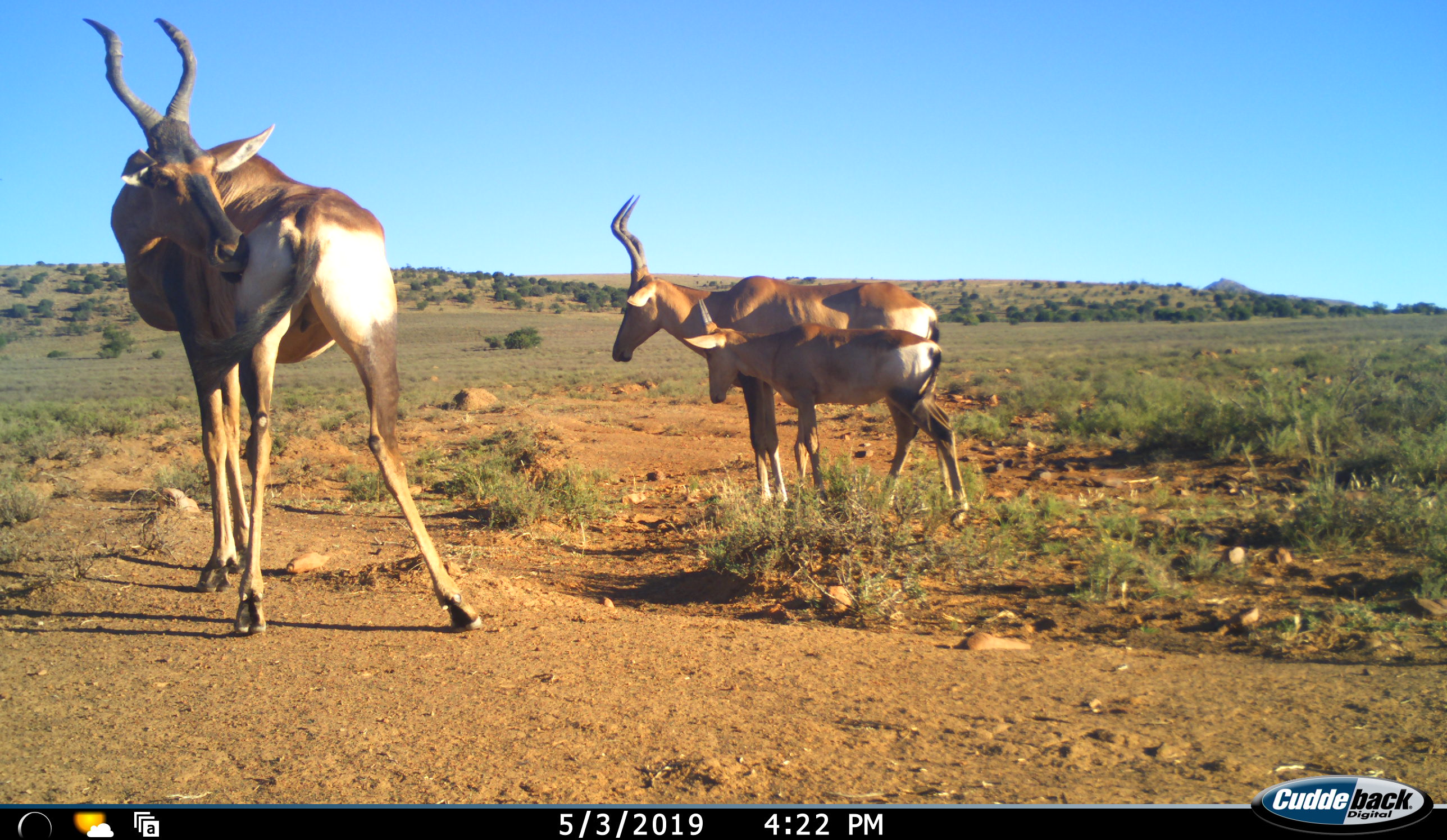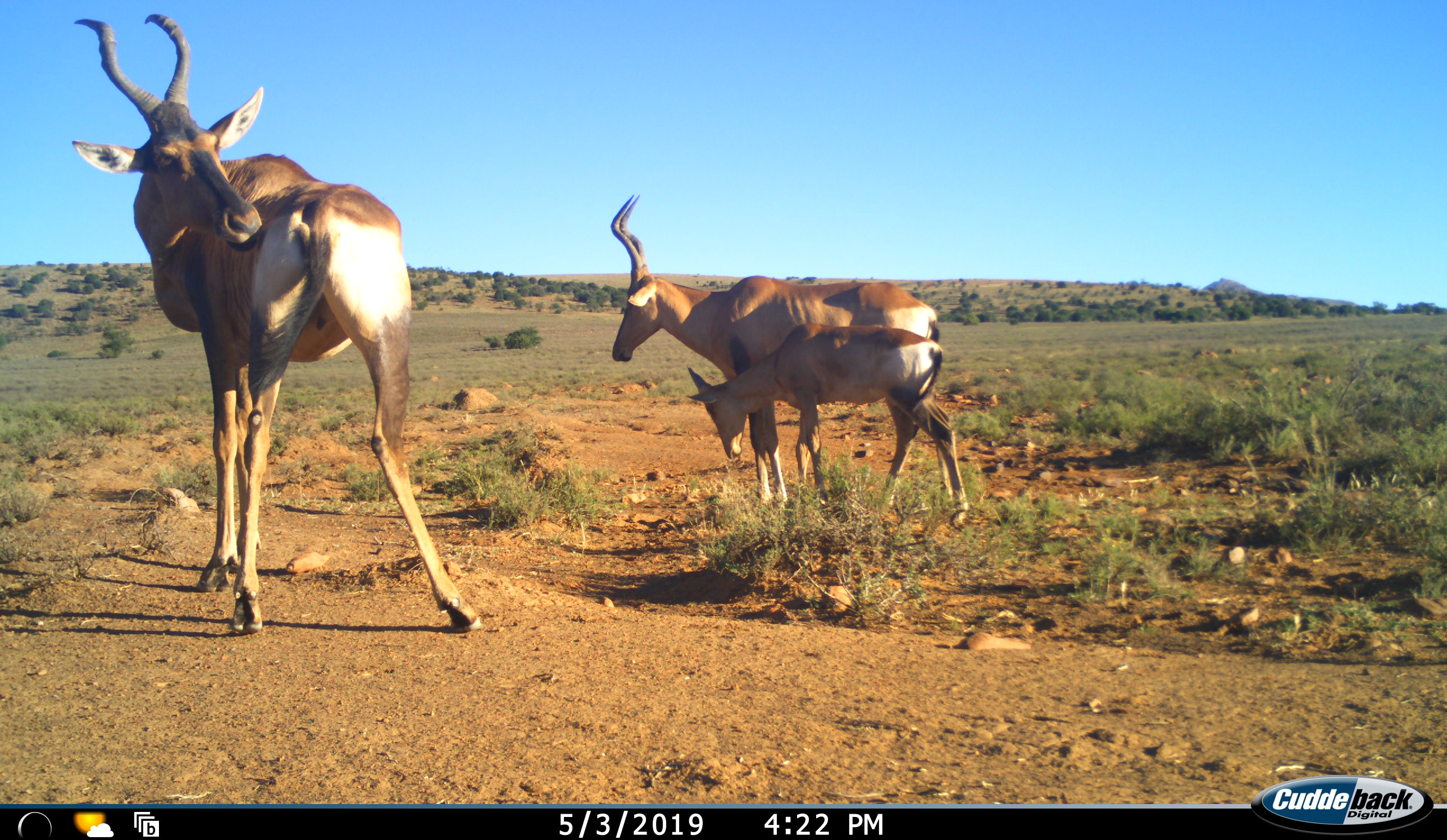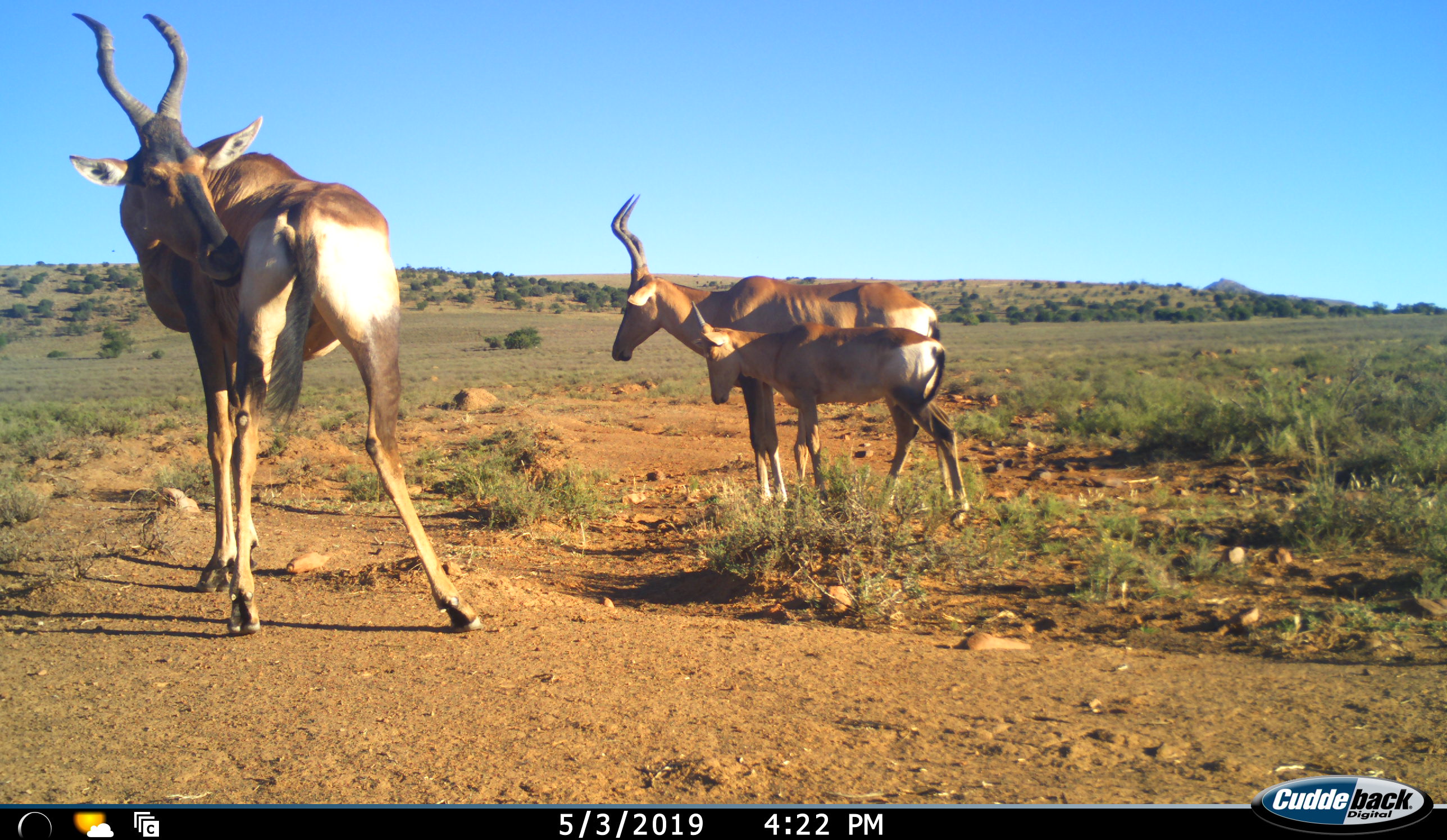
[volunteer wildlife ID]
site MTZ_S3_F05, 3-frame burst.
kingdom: Animalia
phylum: Chordata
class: Mammalia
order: Artiodactyla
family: Bovidae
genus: Alcelaphus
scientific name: Alcelaphus buselaphus caama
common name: red hartebeest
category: hartebeestred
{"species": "hartebeestred (red hartebeest) (Alcelaphus buselaphus caama)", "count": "3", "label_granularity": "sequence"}